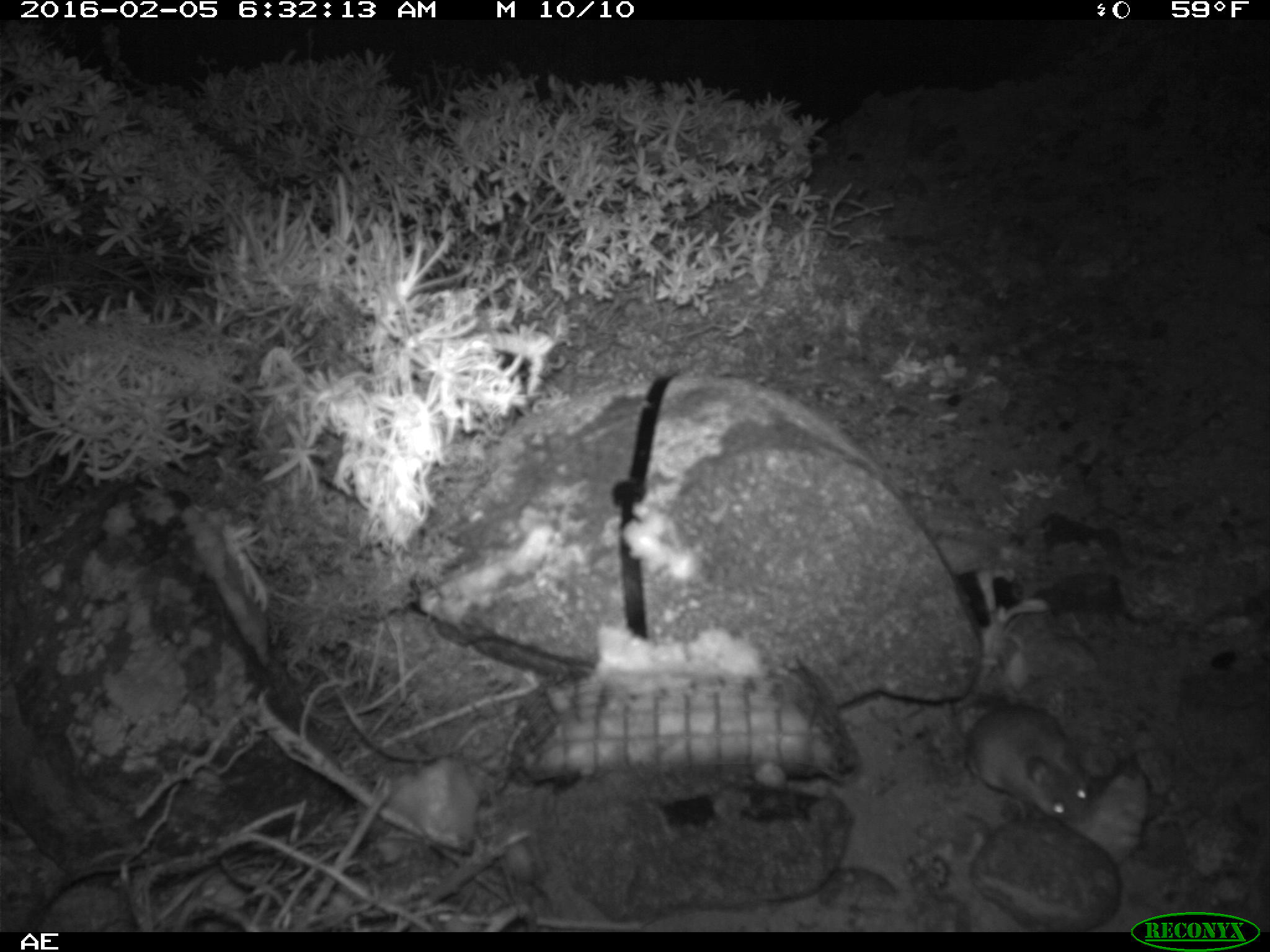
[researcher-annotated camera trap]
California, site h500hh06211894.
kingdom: Animalia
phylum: Chordata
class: Mammalia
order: Rodentia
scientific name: Rodentia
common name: rodent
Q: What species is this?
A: Rodent (Rodentia).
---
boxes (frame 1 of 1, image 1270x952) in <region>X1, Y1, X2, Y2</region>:
rodent: <region>953, 690, 1090, 823</region>